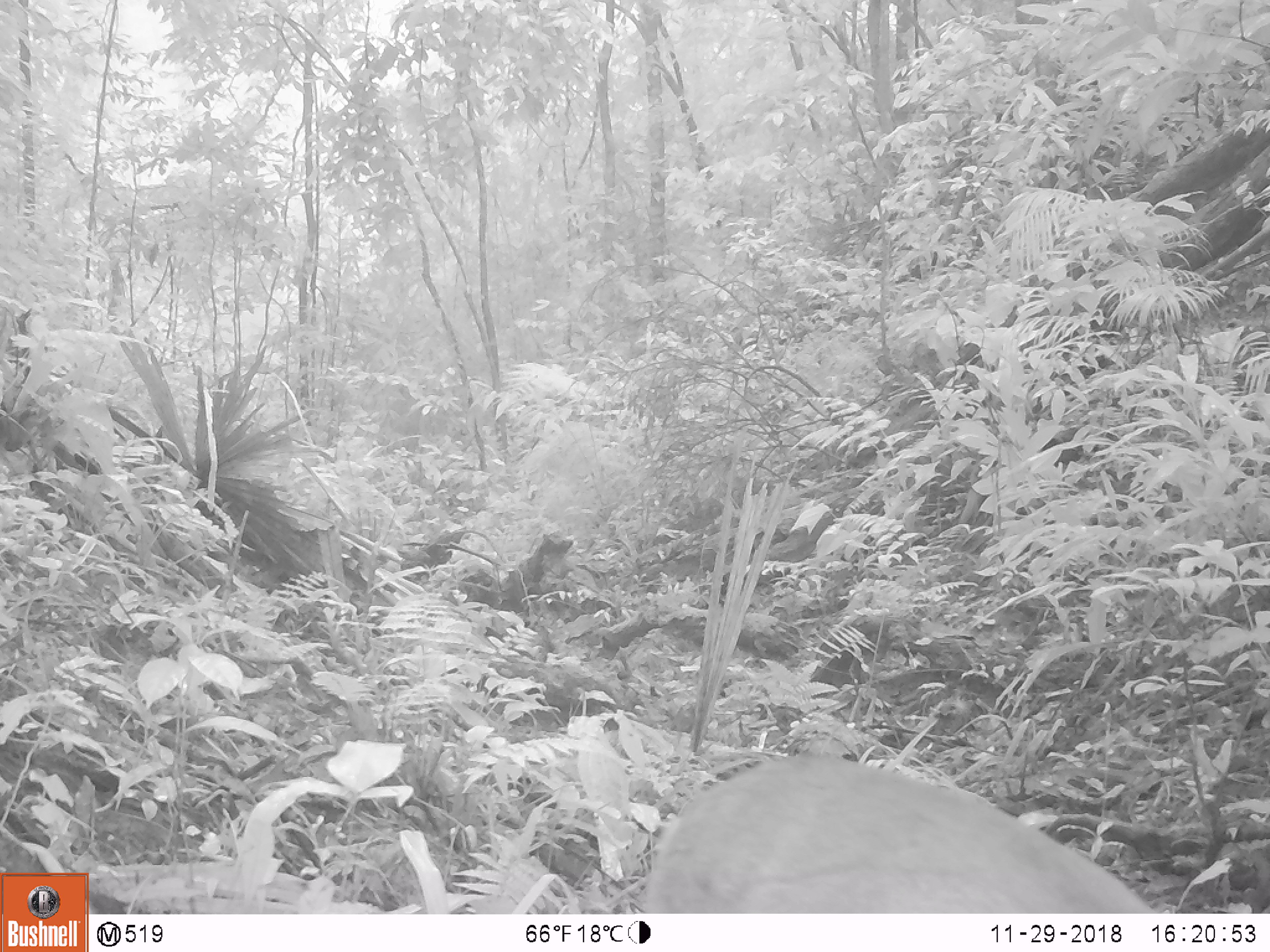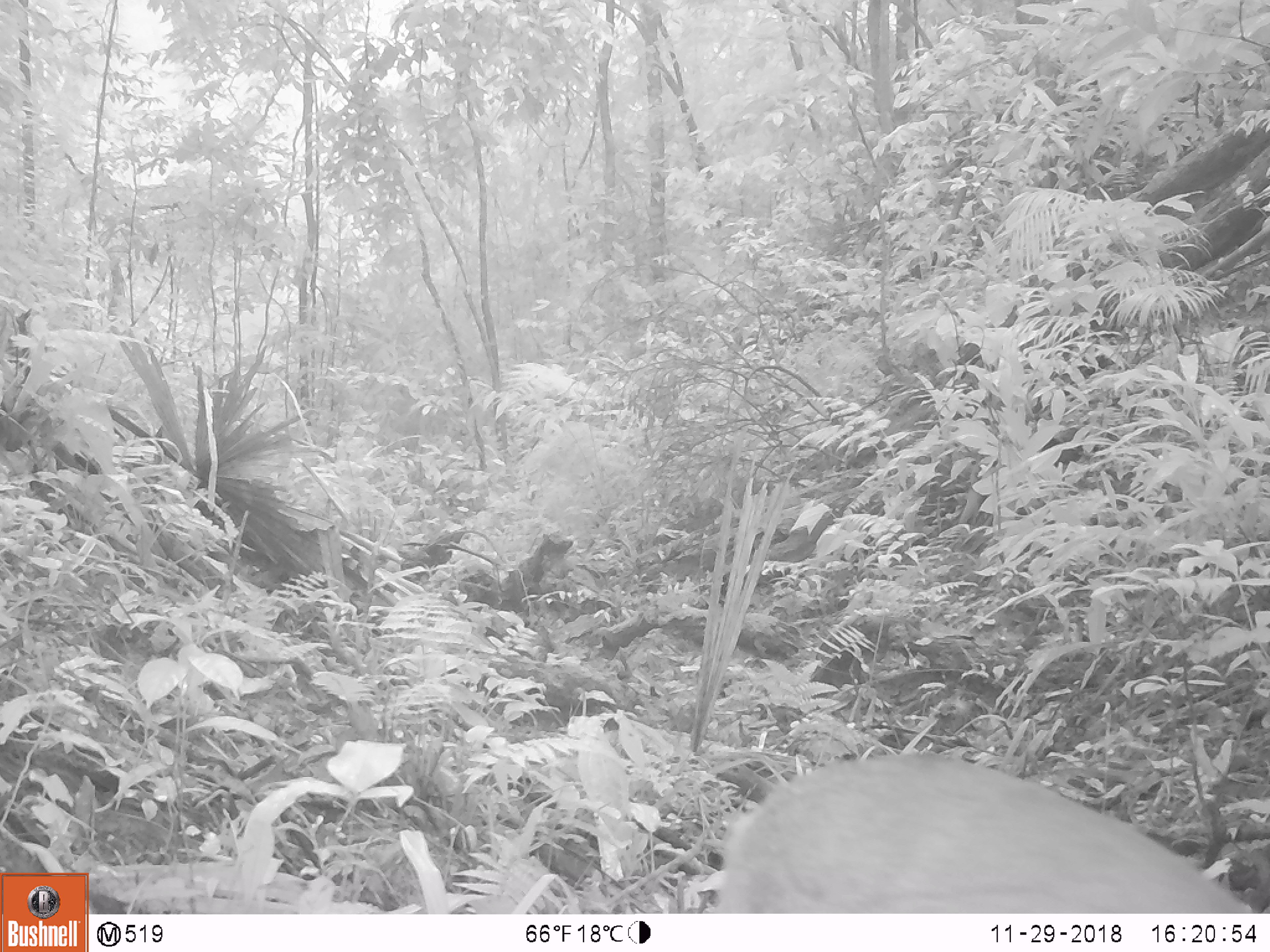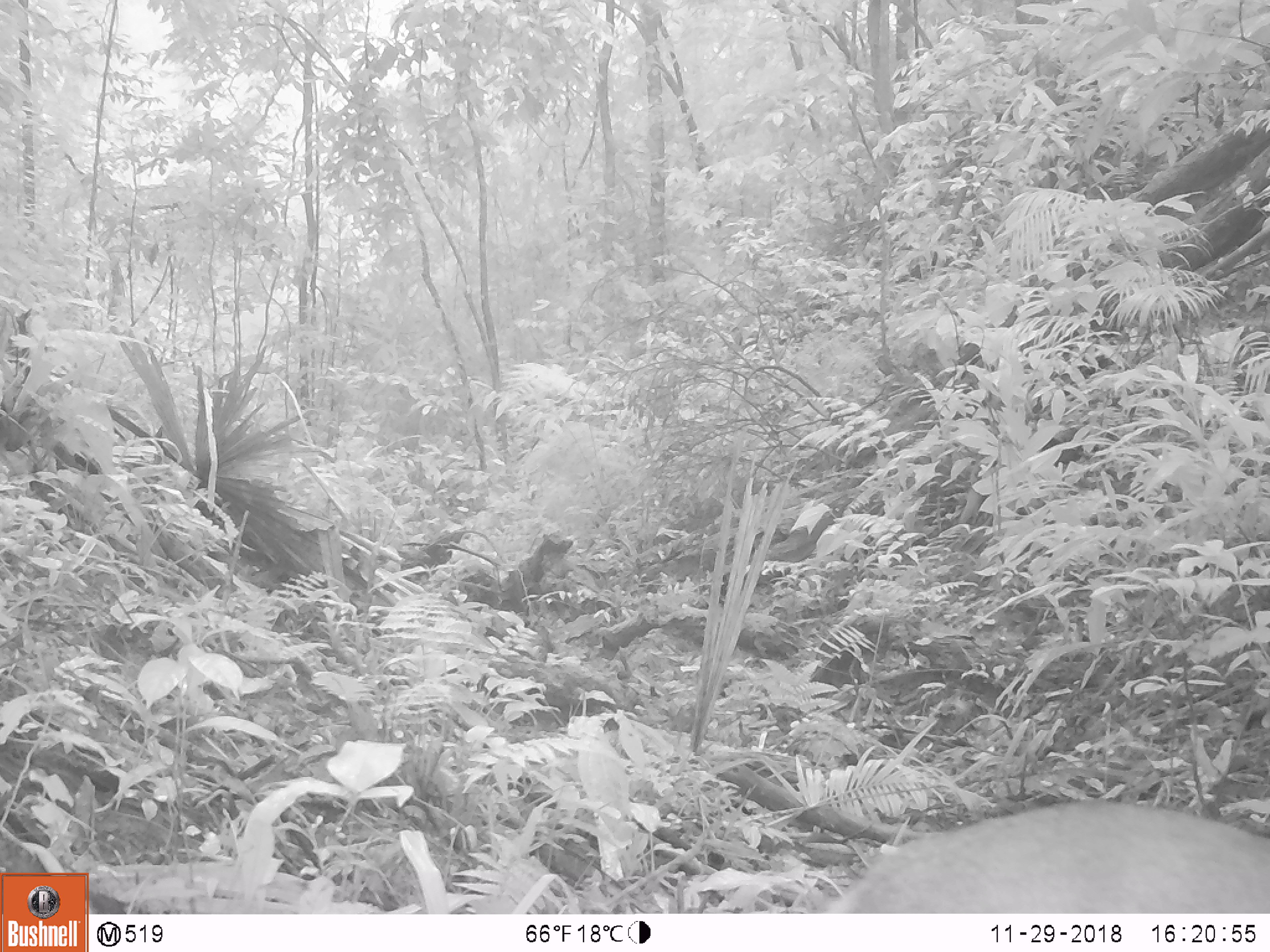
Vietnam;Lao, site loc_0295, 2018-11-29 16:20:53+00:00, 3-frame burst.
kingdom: Animalia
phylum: Chordata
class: Mammalia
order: Artiodactyla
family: Cervidae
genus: Muntiacus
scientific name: Muntiacus vuquangensis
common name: large-antlered muntjac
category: large antlered muntjac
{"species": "large antlered muntjac (large-antlered muntjac) (Muntiacus vuquangensis)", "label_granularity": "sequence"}